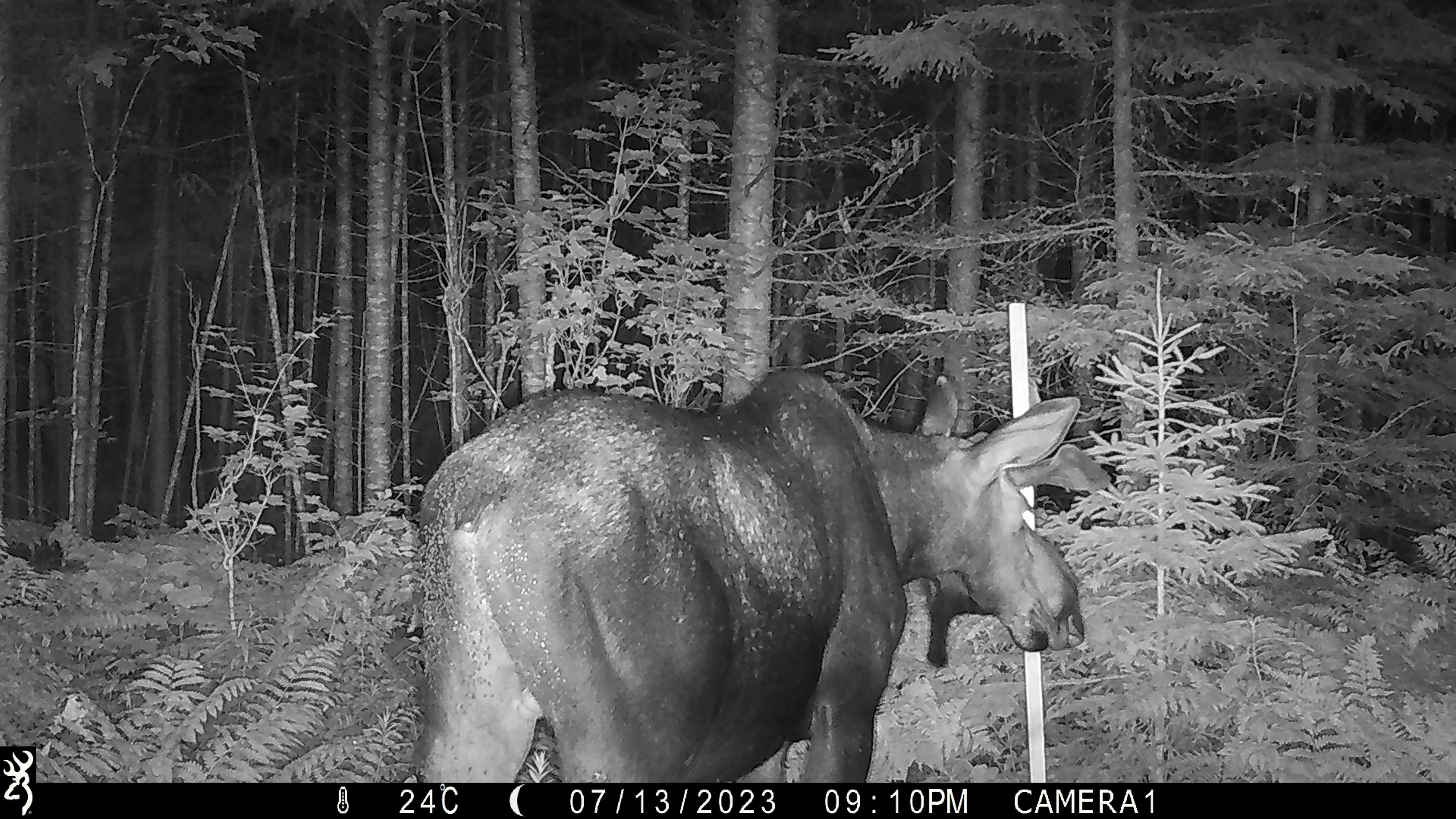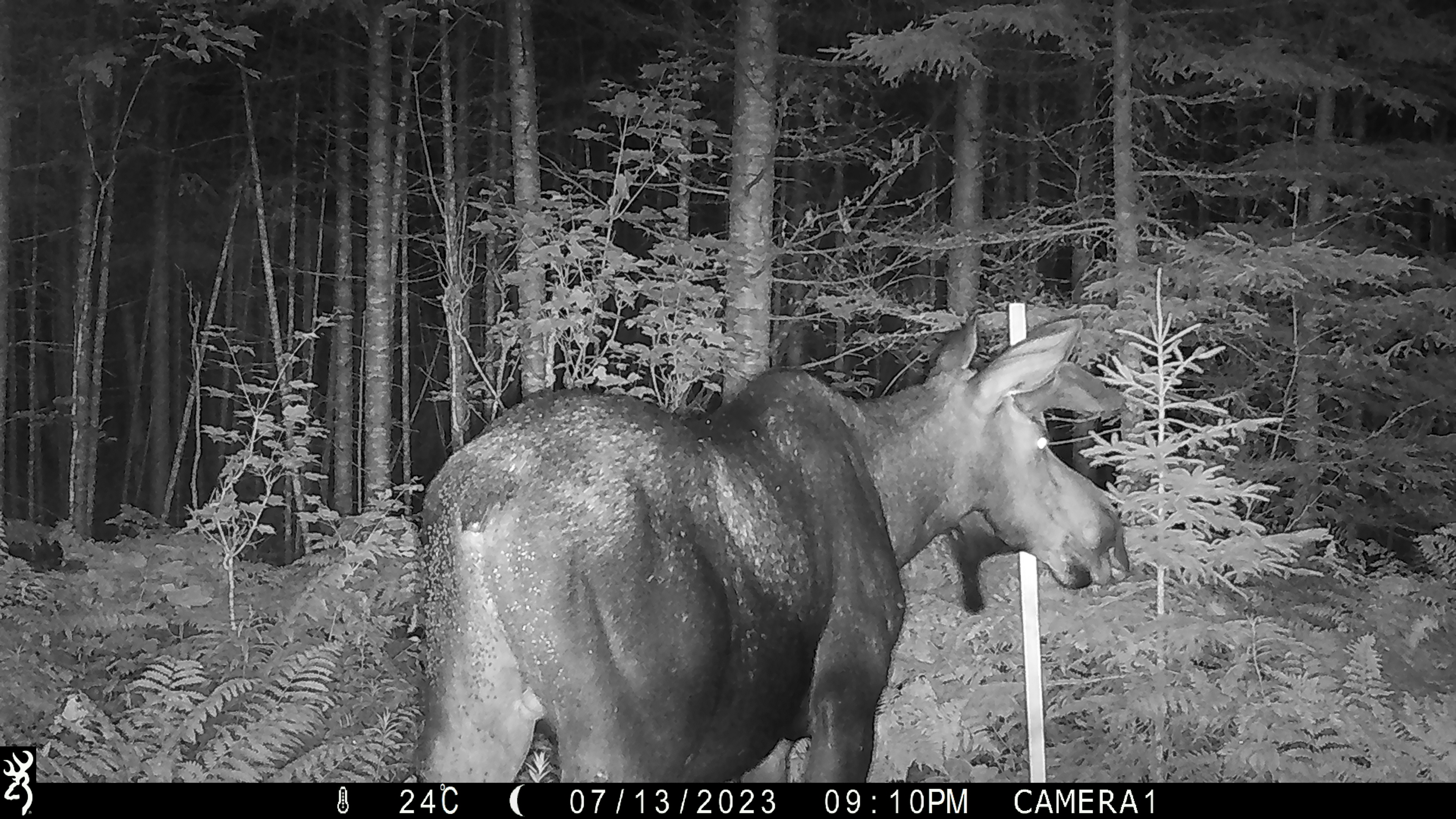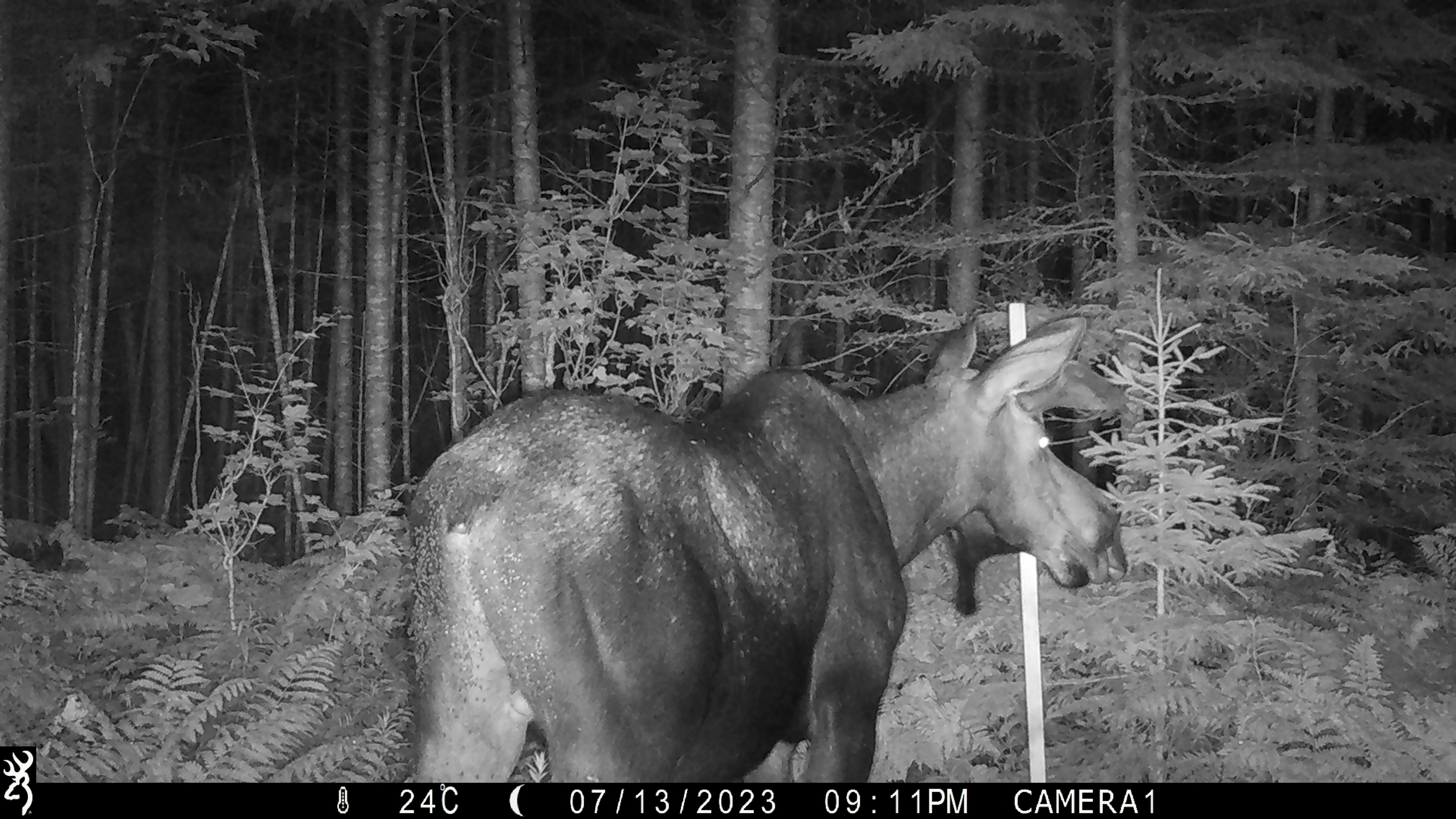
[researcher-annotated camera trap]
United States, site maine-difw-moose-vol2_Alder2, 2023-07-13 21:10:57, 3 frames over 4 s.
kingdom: Animalia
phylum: Chordata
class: Mammalia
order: Artiodactyla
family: Cervidae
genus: Alces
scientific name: Alces alces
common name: moose